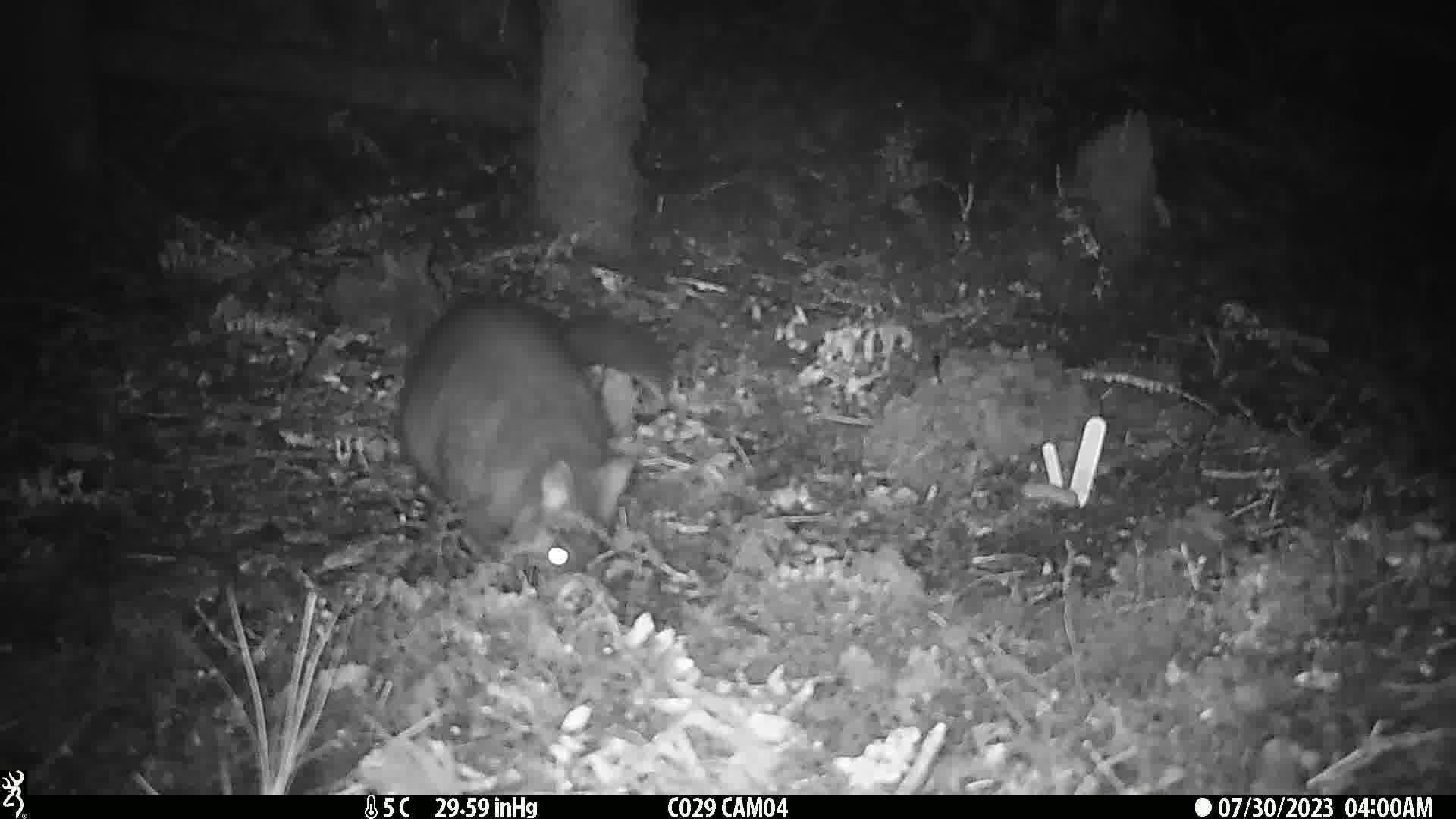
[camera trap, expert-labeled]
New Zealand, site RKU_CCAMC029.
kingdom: Animalia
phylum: Chordata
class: Mammalia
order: Diprotodontia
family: Phalangeridae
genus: Trichosurus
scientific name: Trichosurus vulpecula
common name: common brushtail possum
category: possum